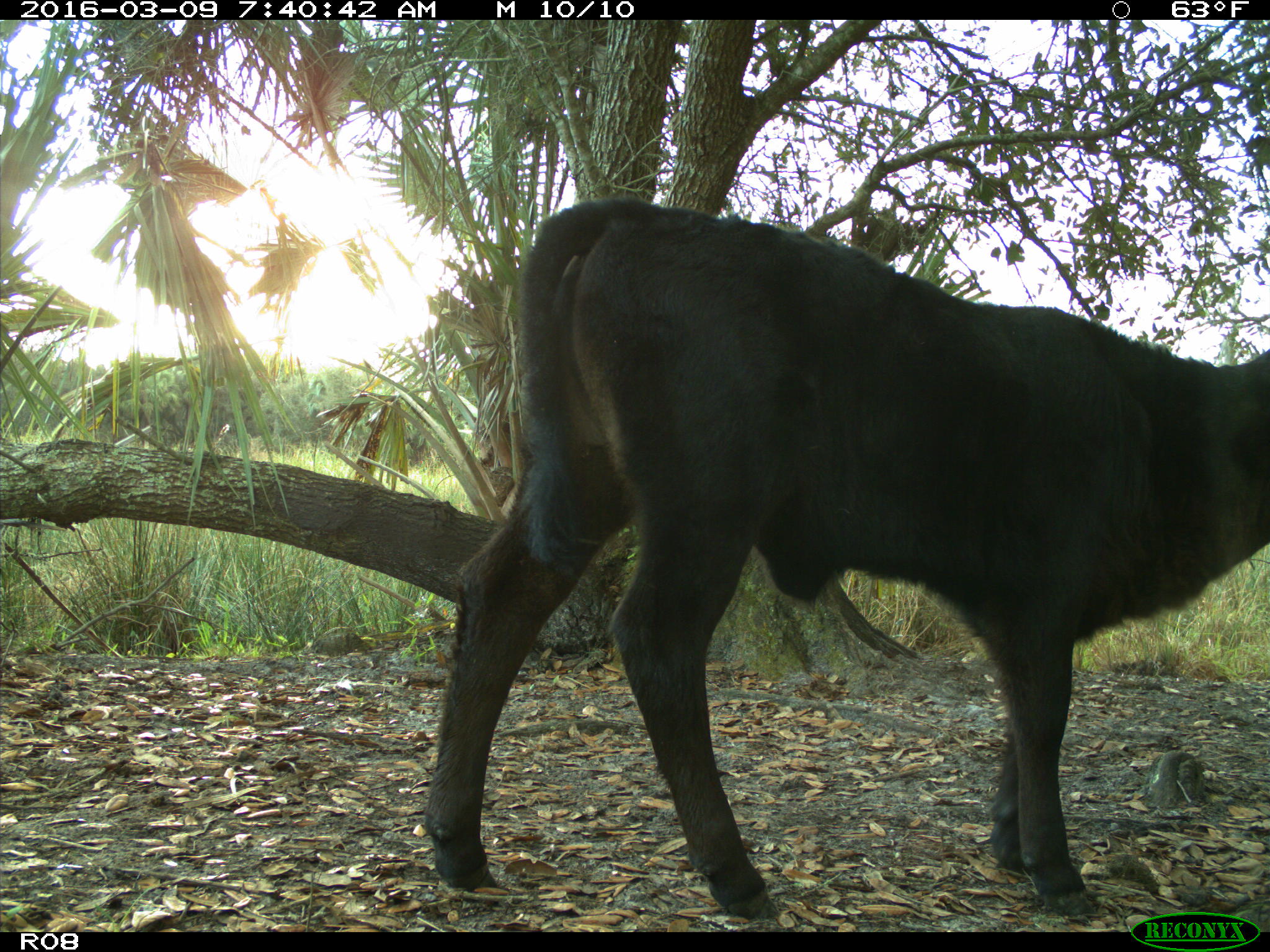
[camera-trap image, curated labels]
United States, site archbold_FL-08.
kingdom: Animalia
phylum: Chordata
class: Mammalia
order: Artiodactyla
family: Bovidae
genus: Bos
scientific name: Bos taurus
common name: domestic cow